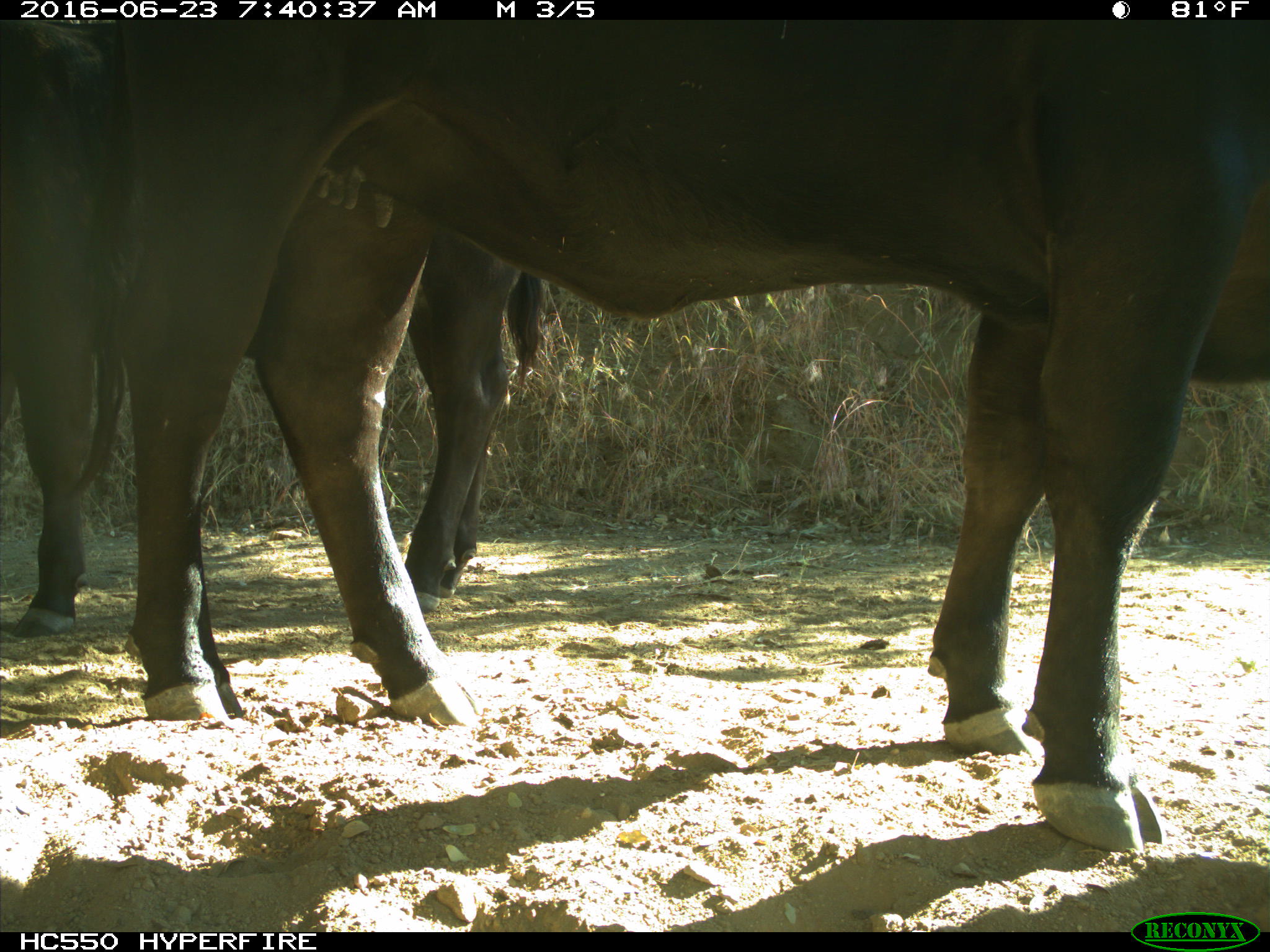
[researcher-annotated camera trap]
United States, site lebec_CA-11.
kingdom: Animalia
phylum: Chordata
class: Mammalia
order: Artiodactyla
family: Bovidae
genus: Bos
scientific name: Bos taurus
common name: domestic cow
Bos taurus (domestic cow).